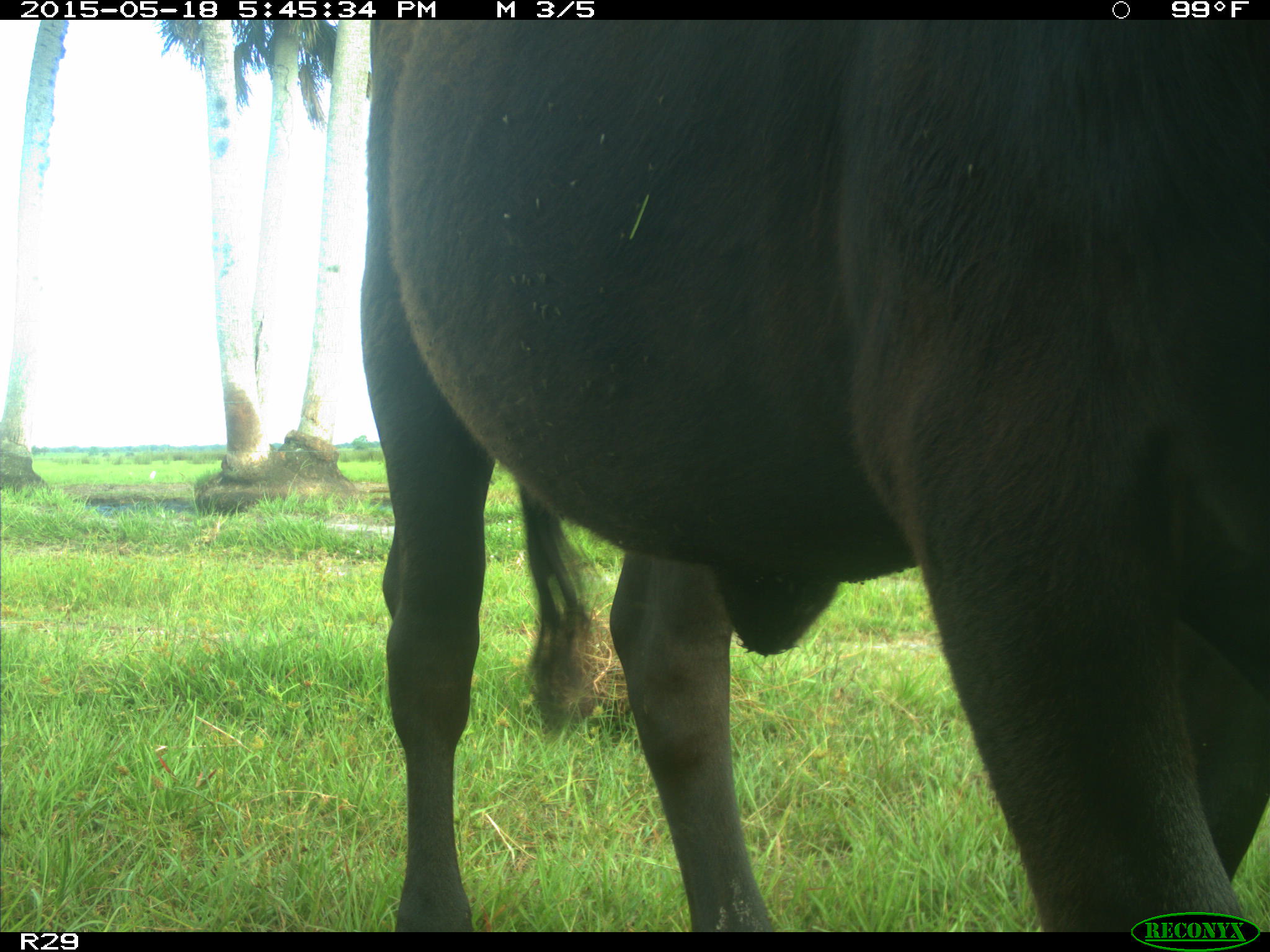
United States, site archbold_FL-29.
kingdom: Animalia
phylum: Chordata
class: Mammalia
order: Artiodactyla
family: Bovidae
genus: Bos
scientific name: Bos taurus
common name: domestic cow